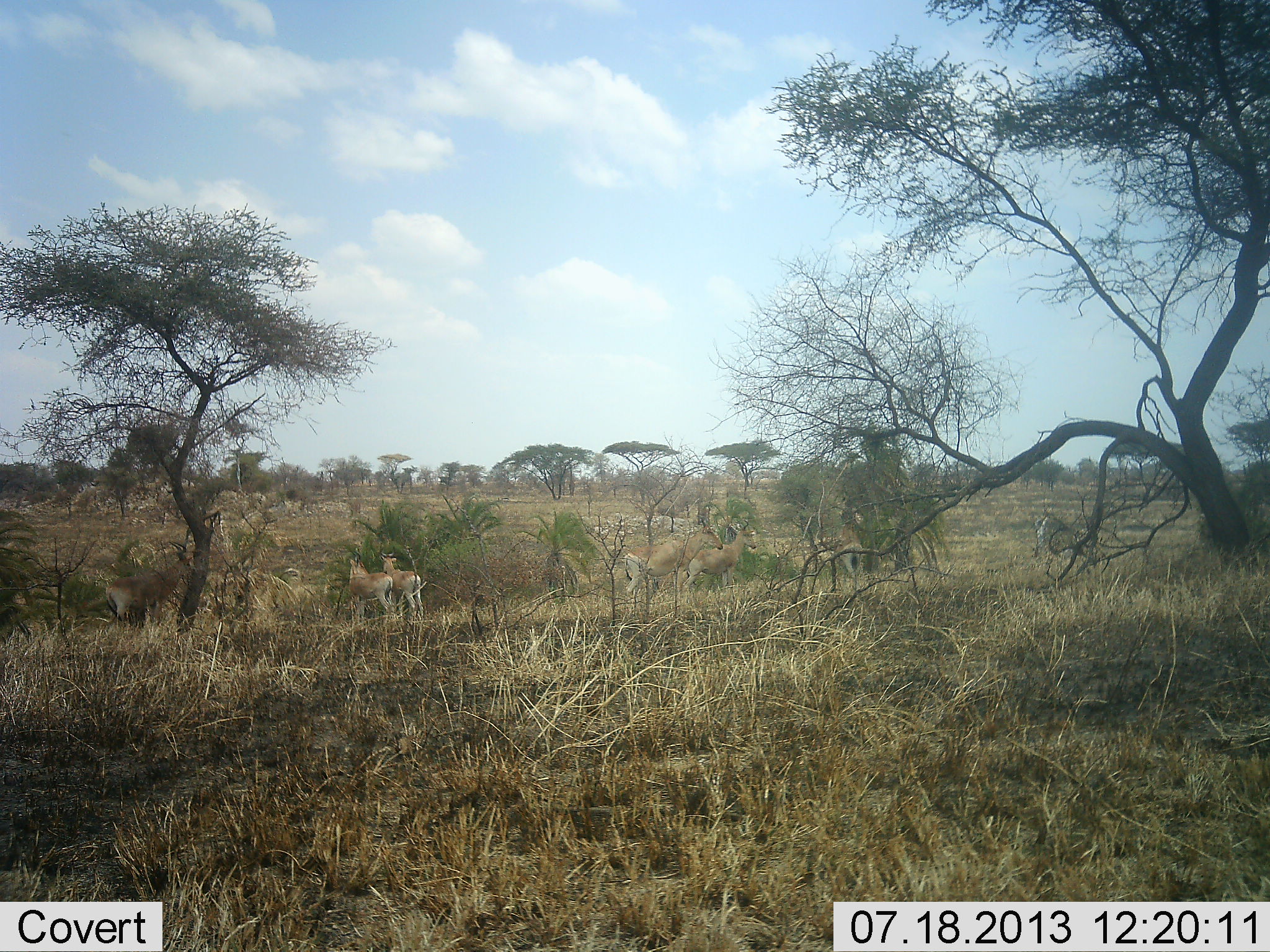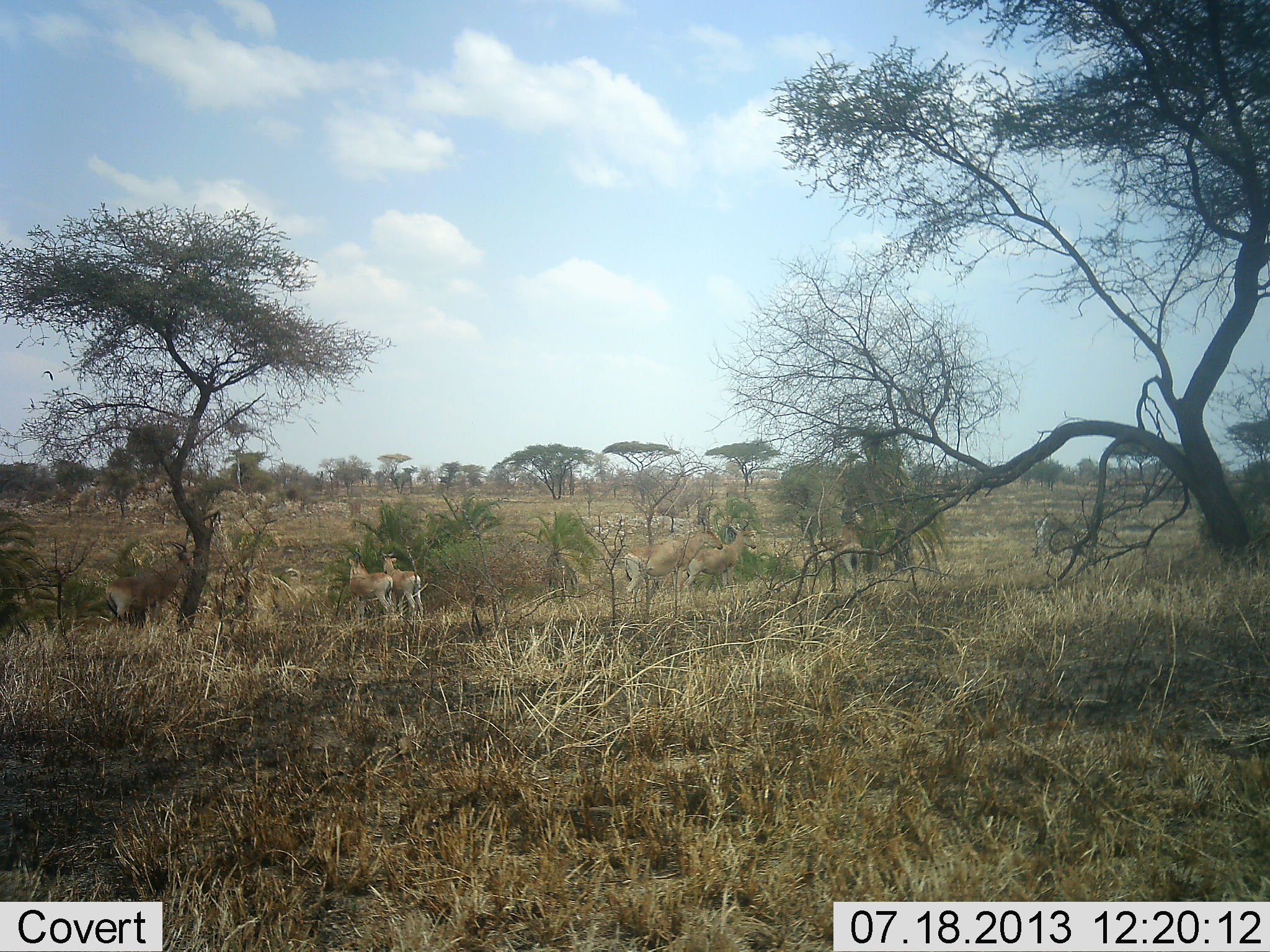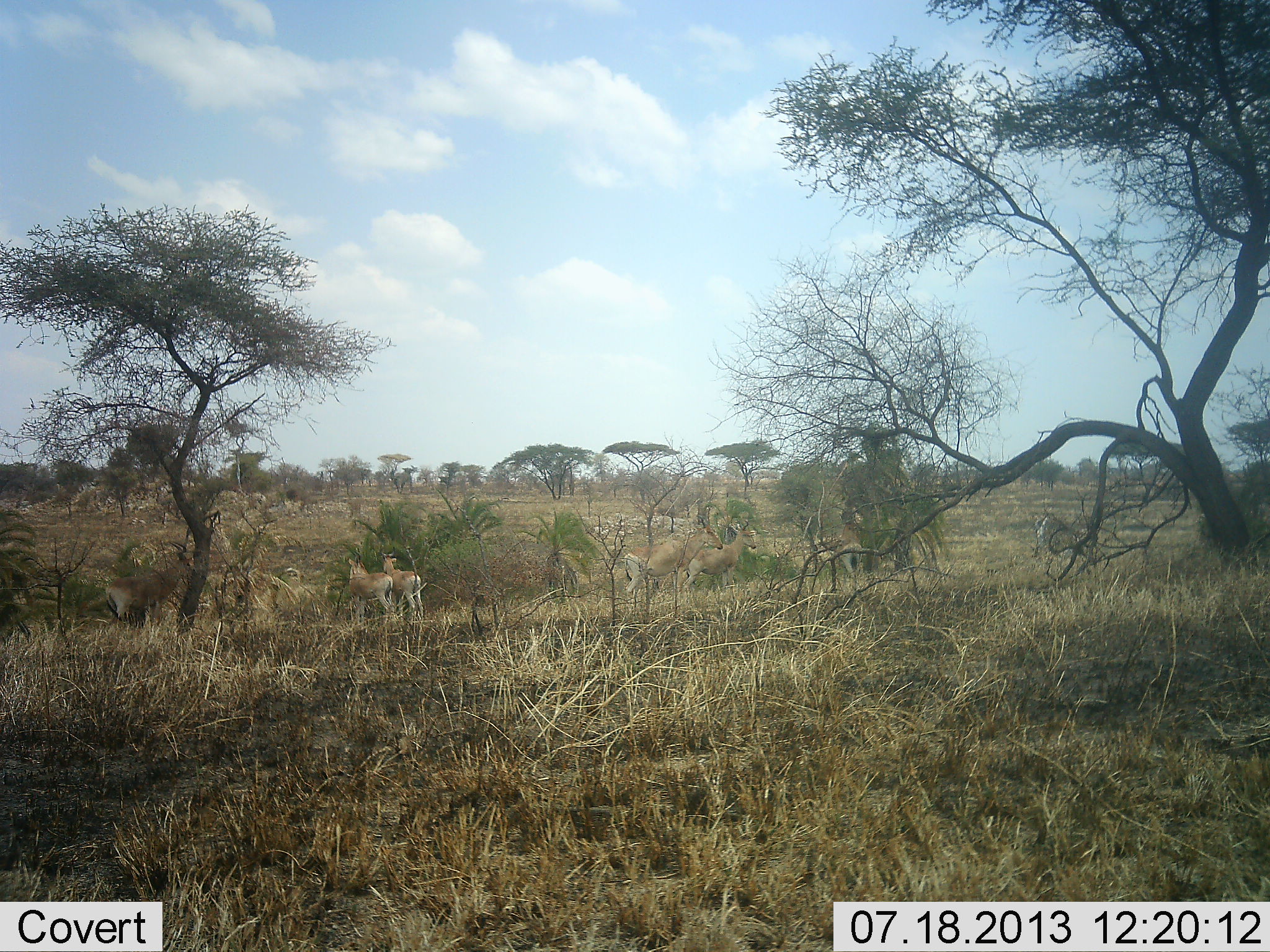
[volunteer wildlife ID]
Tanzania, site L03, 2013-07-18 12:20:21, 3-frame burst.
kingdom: Animalia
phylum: Chordata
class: Mammalia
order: Artiodactyla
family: Bovidae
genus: Alcelaphus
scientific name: Alcelaphus buselaphus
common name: hartebeest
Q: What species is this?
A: Hartebeest (Alcelaphus buselaphus).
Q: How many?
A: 5.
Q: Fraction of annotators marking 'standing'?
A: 100%.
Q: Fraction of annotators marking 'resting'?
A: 0%.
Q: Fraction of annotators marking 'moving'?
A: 11%.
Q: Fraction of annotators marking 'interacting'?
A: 11%.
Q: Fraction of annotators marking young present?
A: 11%.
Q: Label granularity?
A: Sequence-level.